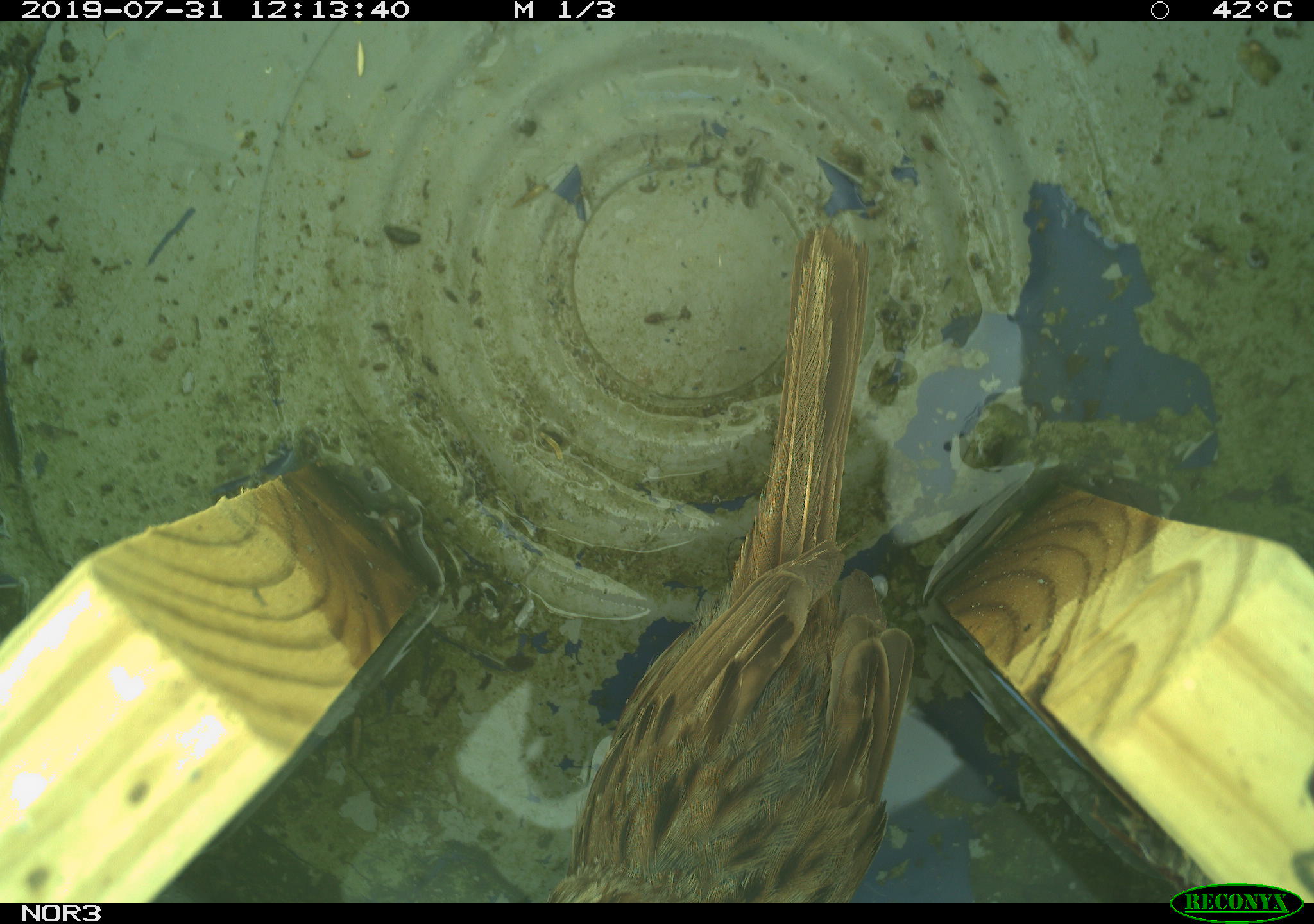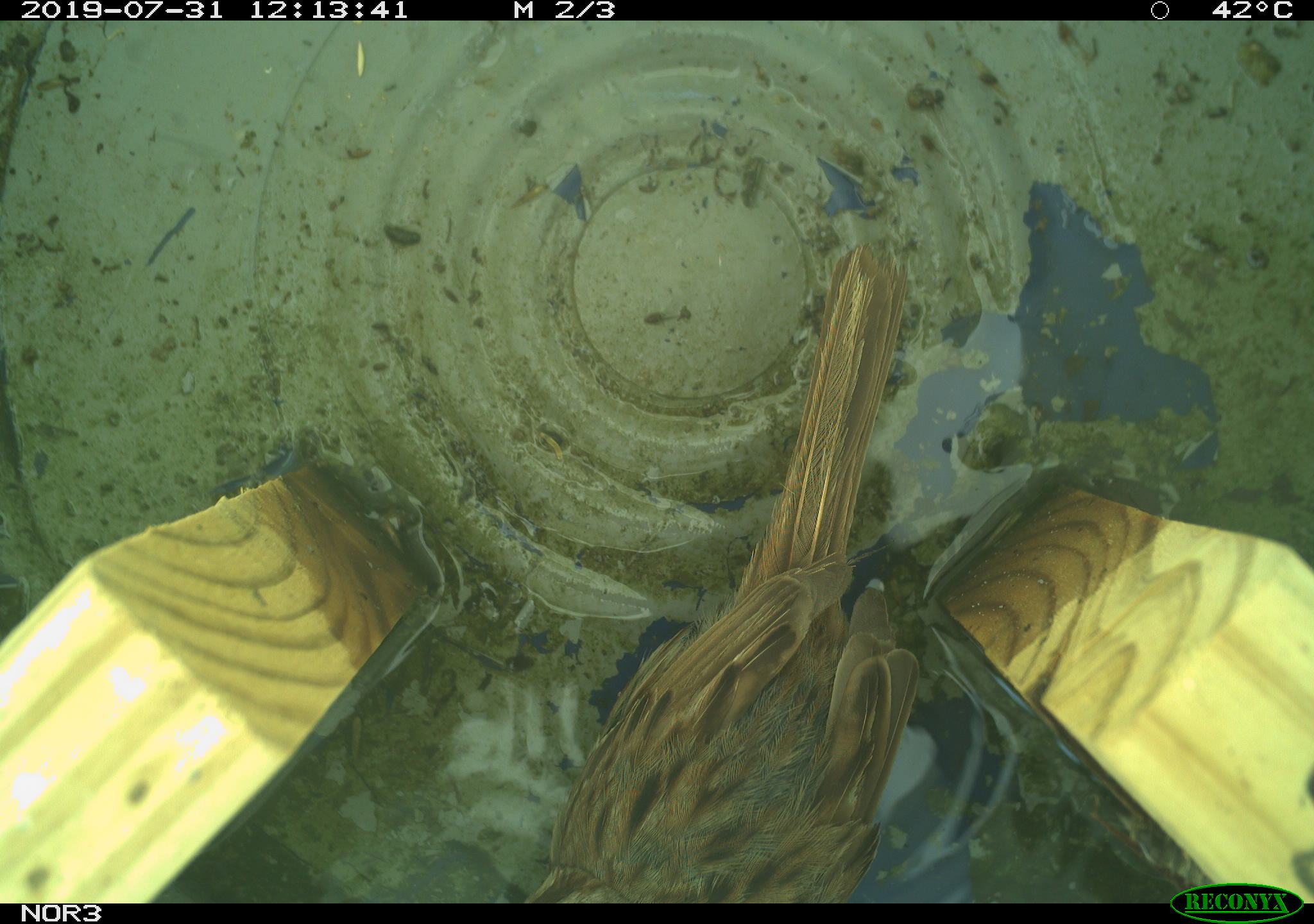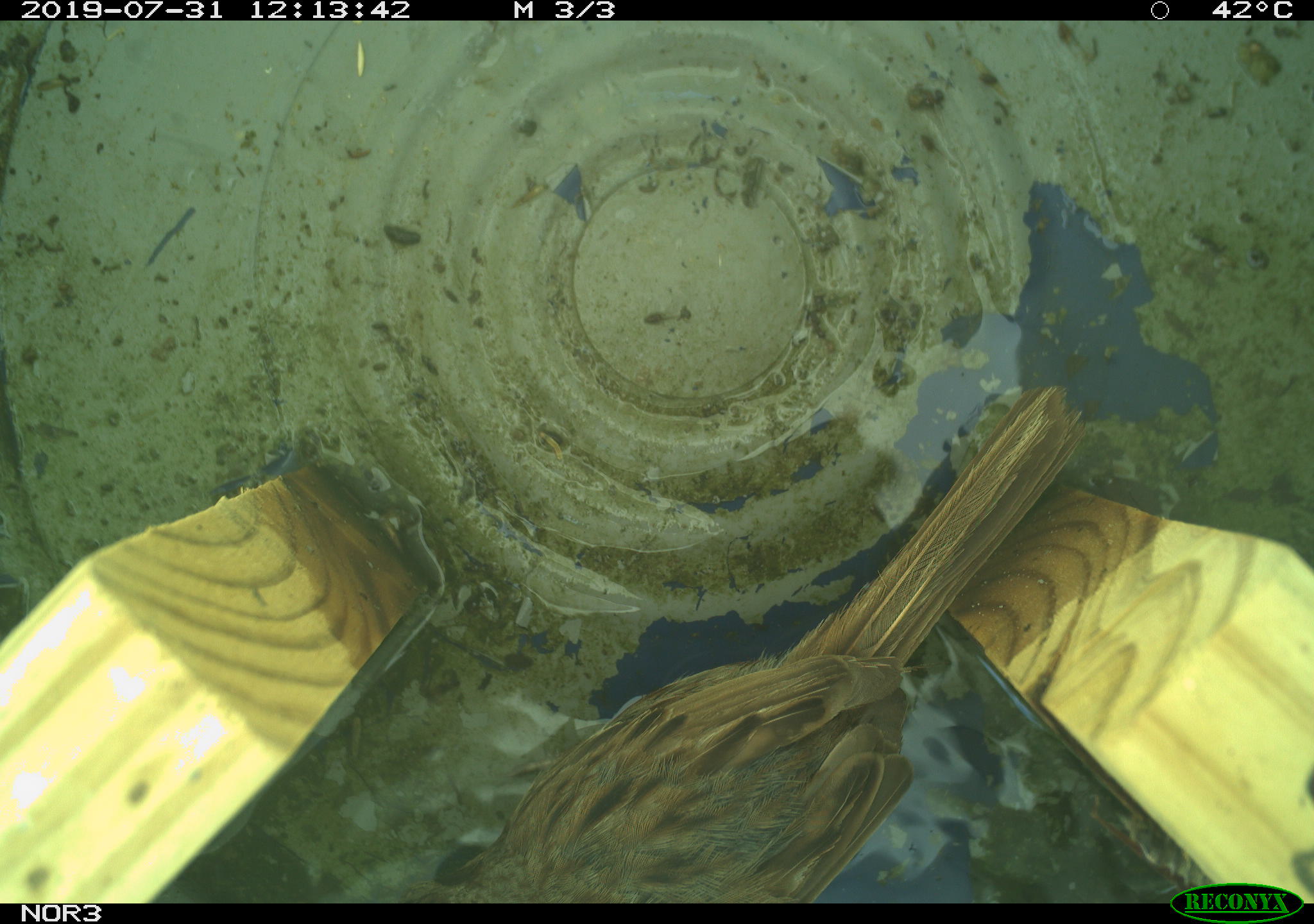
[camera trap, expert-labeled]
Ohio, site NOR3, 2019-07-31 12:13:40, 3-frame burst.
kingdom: Animalia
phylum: Chordata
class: Aves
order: Passeriformes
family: Passerellidae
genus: Melospiza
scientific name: Melospiza melodia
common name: song sparrow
Song sparrow (Melospiza melodia).